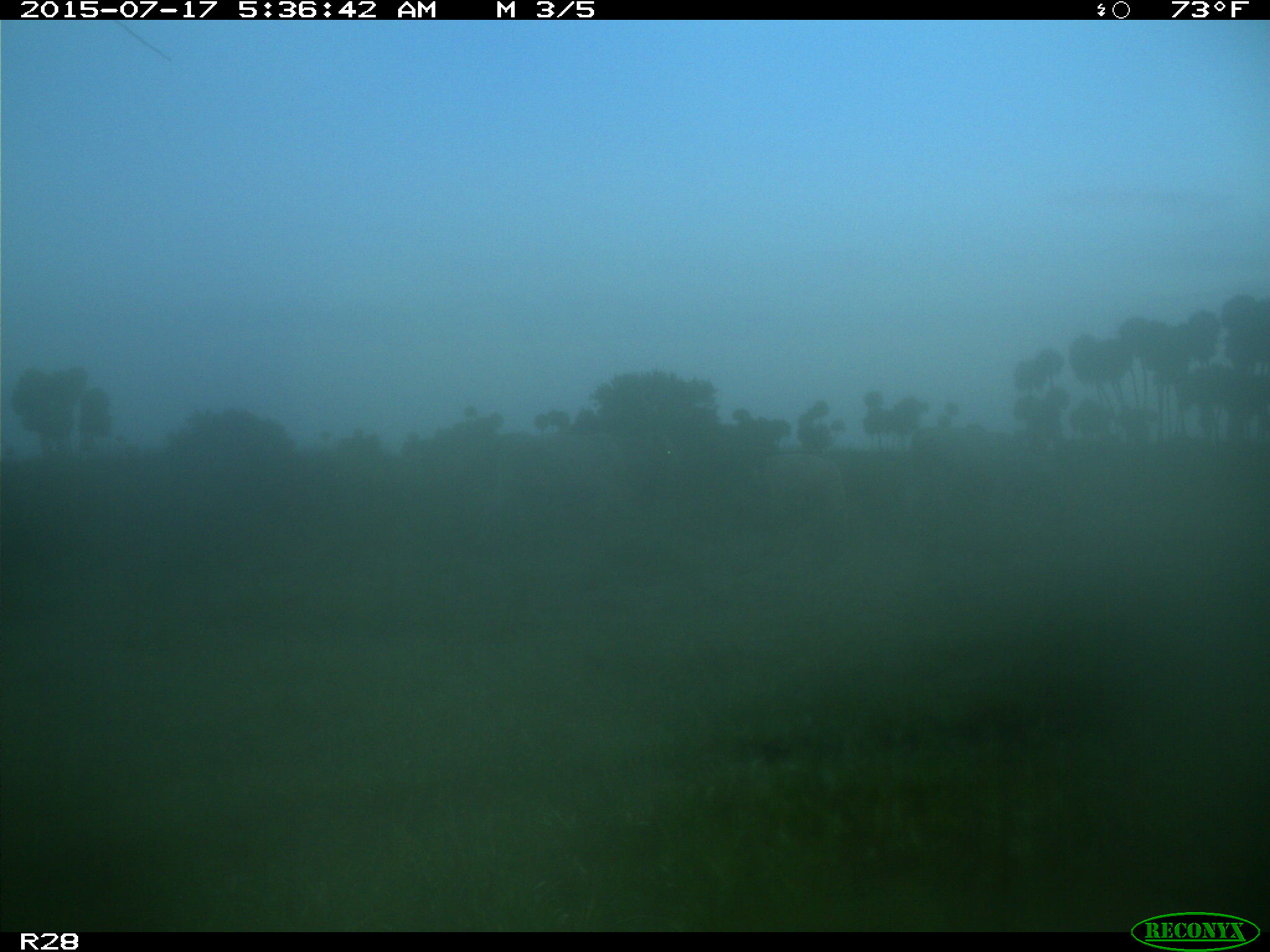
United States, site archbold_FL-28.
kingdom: Animalia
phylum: Chordata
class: Mammalia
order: Artiodactyla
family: Bovidae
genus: Bos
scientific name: Bos taurus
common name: domestic cow